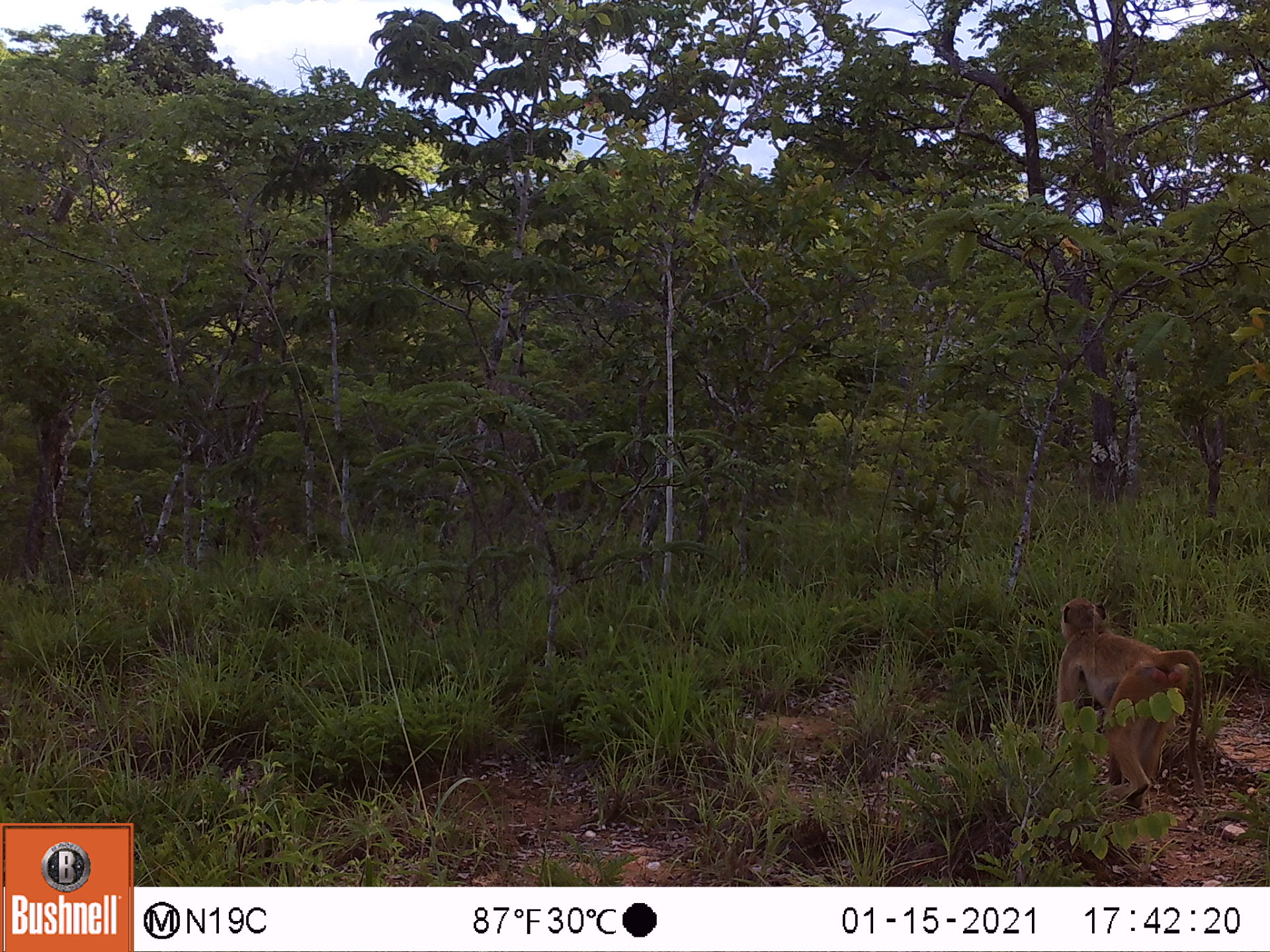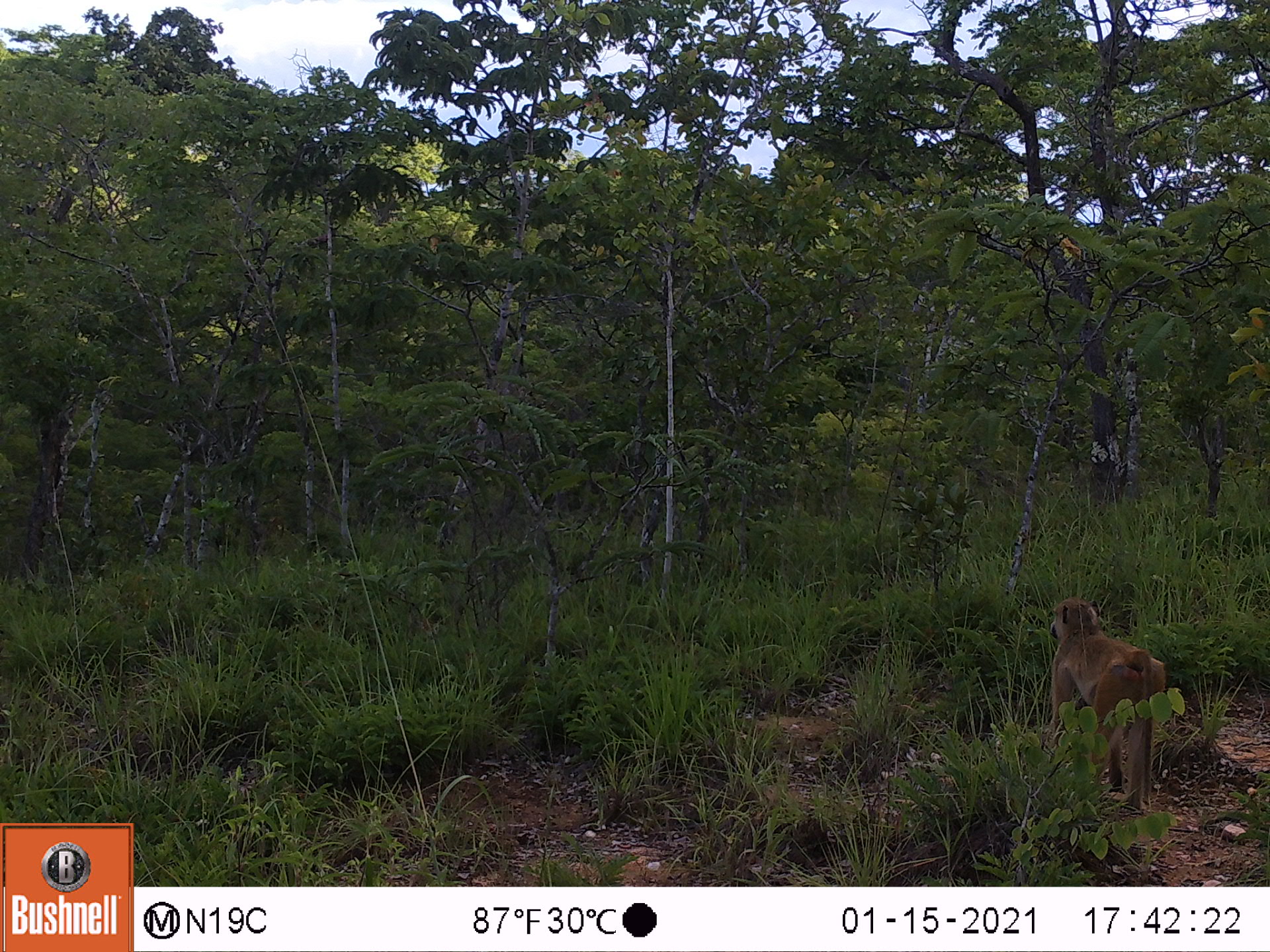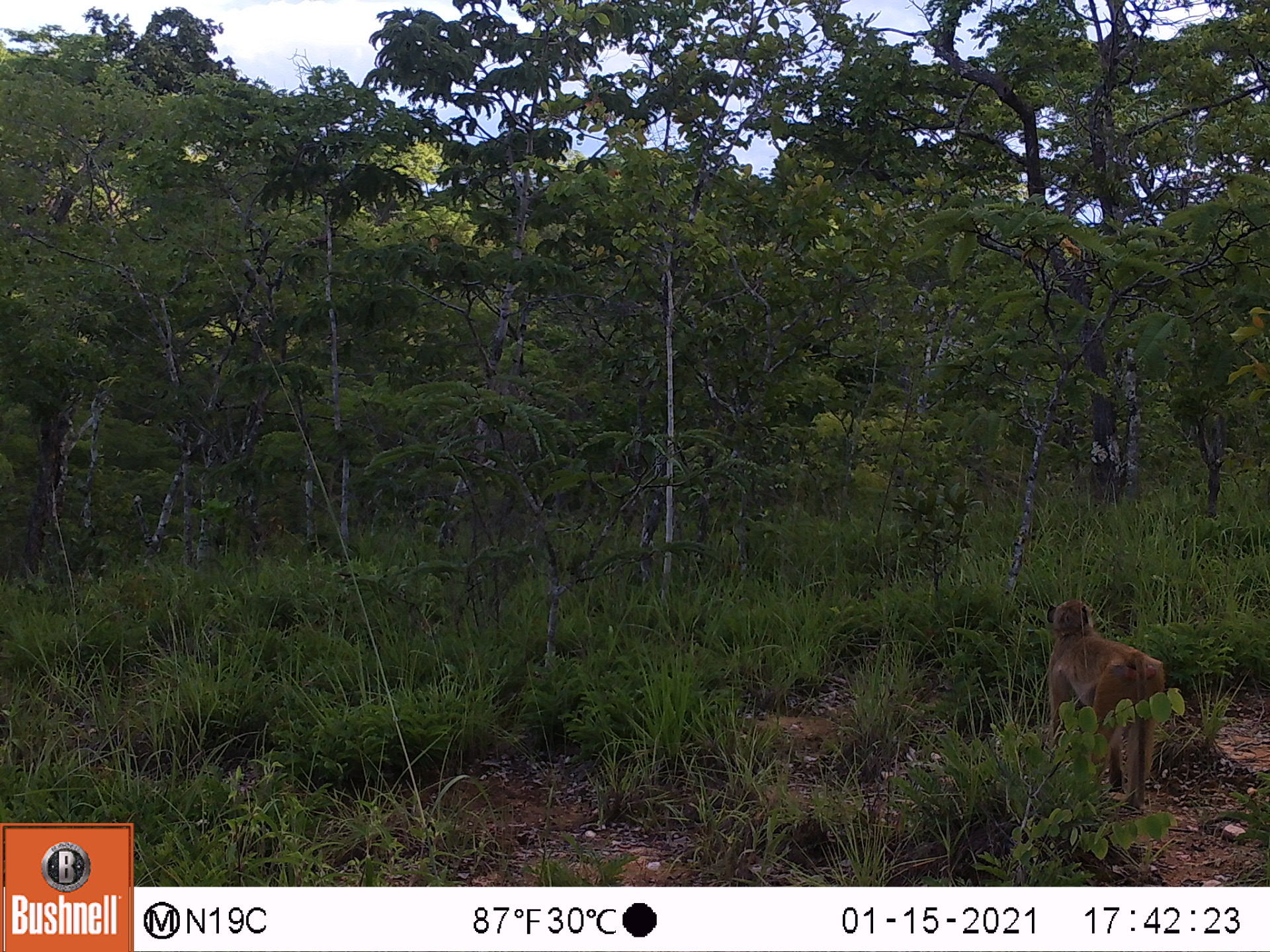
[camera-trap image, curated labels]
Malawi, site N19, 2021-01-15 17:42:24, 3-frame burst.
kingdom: Animalia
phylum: Chordata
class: Mammalia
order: Primates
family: Cercopithecidae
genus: Papio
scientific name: Papio cynocephalus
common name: yellow baboon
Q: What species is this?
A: Yellow baboon (Papio cynocephalus).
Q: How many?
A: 1.